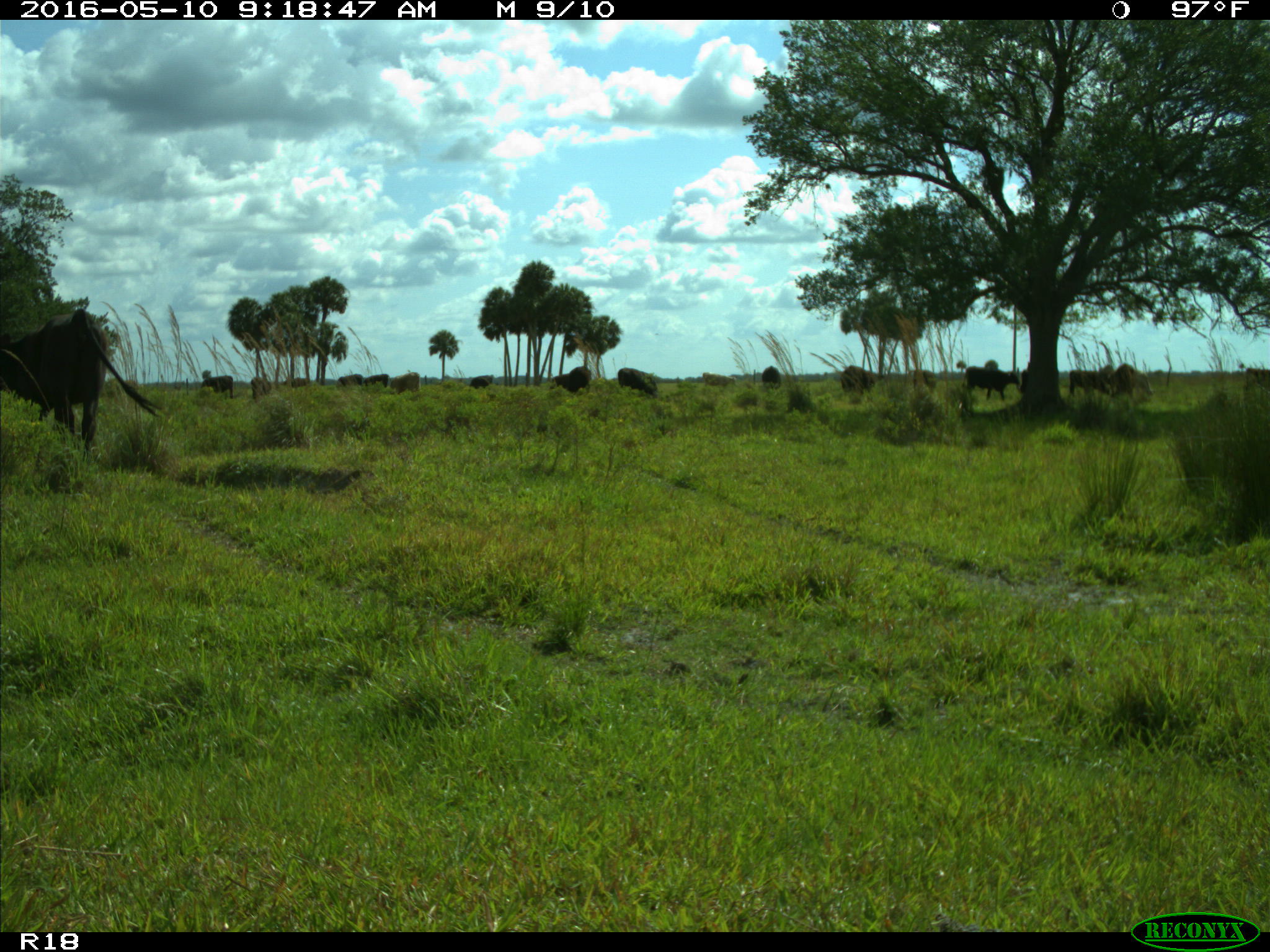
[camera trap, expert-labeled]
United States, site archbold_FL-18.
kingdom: Animalia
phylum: Chordata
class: Mammalia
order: Artiodactyla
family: Bovidae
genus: Bos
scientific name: Bos taurus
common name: domestic cow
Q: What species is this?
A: Bos taurus (domestic cow).